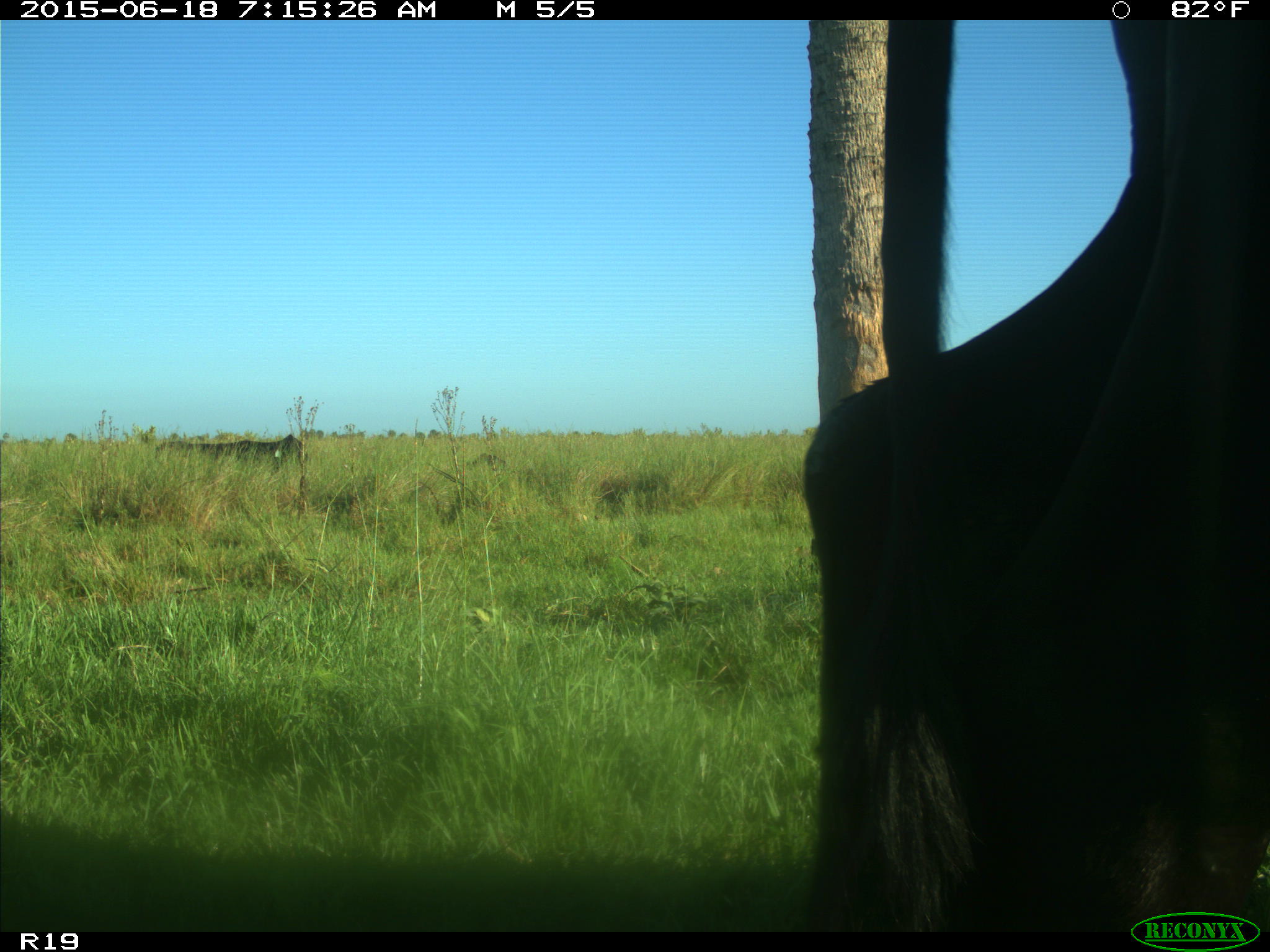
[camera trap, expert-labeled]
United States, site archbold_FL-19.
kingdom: Animalia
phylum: Chordata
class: Mammalia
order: Artiodactyla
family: Bovidae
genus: Bos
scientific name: Bos taurus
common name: domestic cow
Bos taurus (domestic cow).